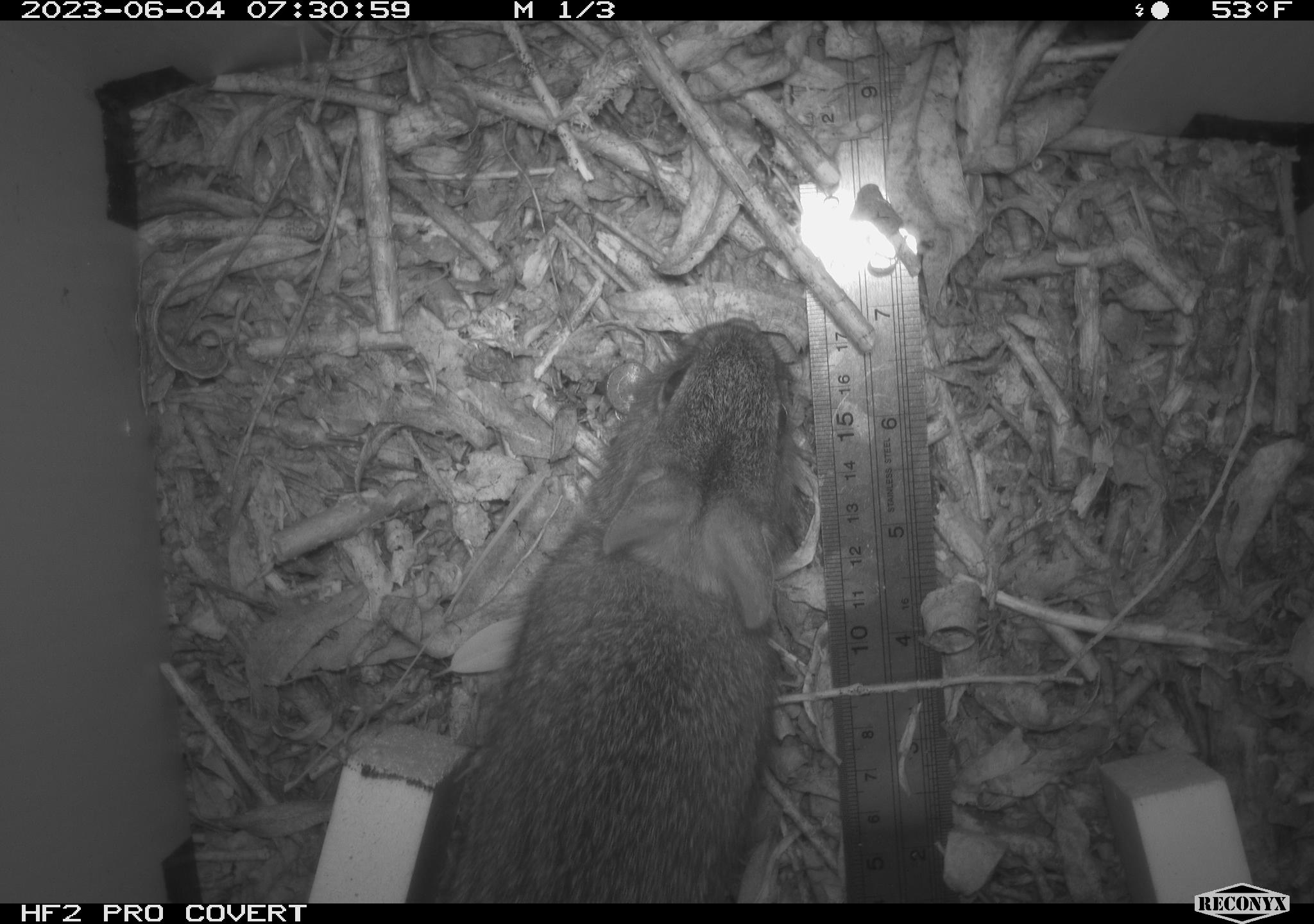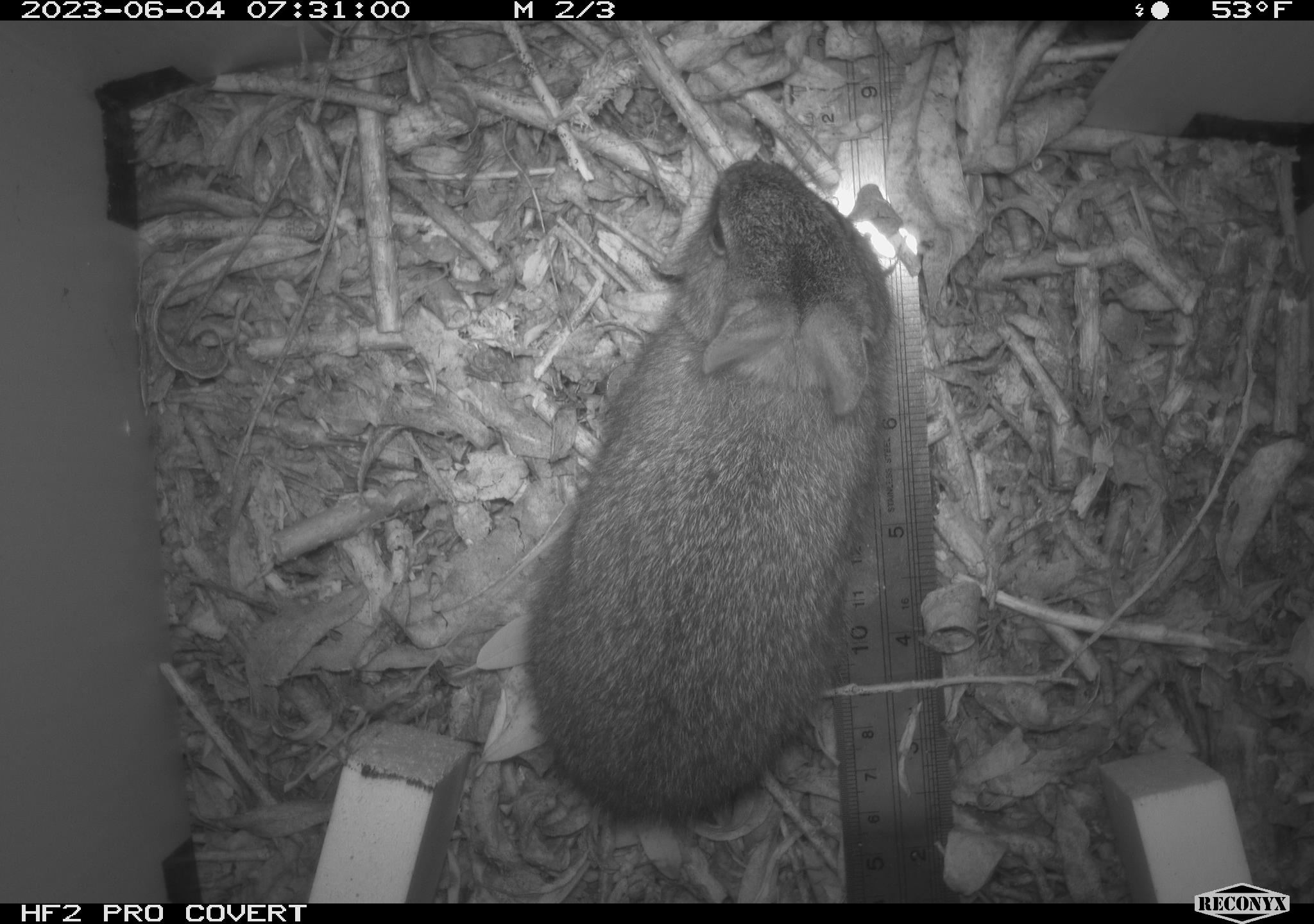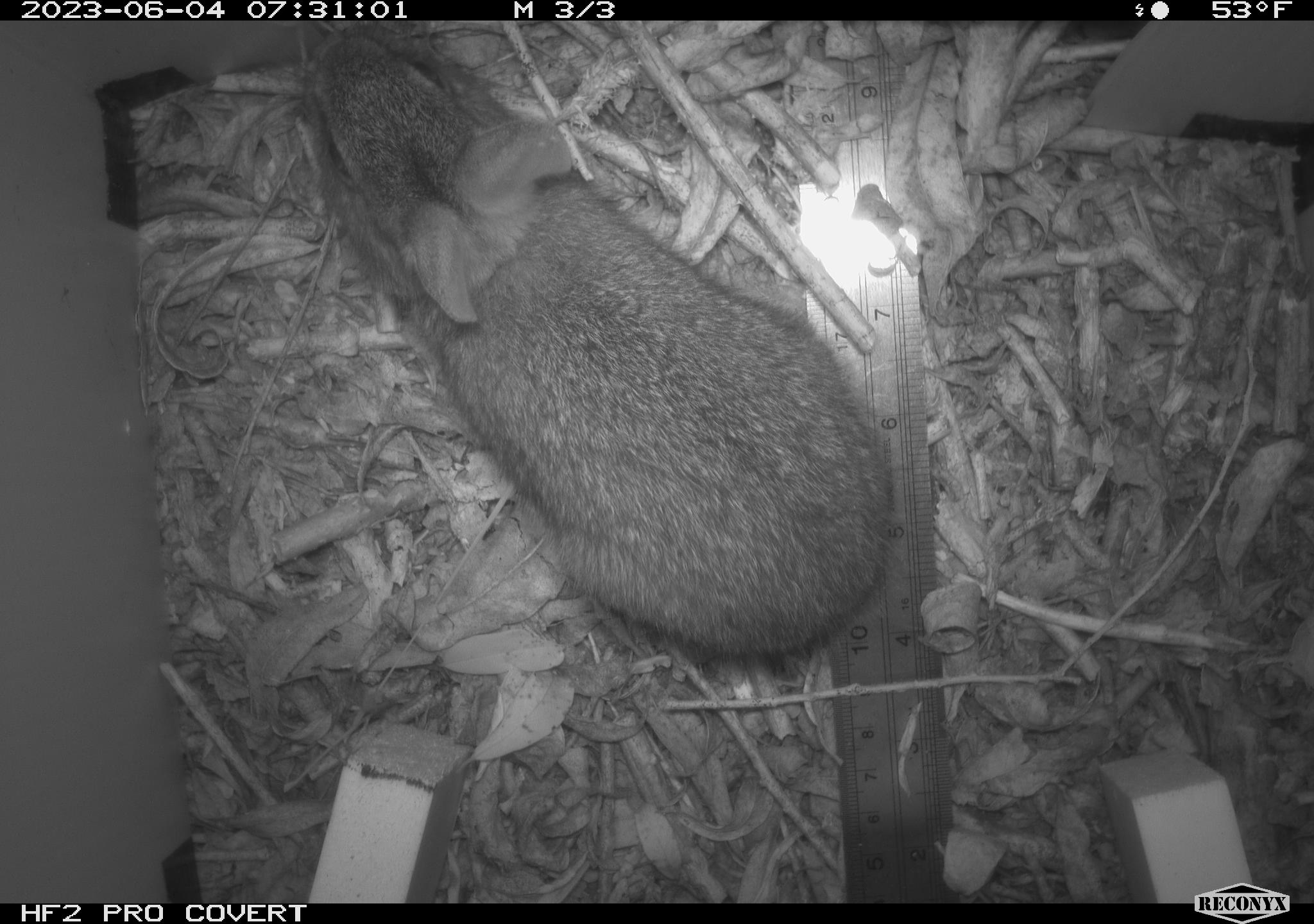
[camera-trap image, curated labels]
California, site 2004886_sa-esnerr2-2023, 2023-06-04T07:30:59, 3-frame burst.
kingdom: Animalia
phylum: Chordata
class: Mammalia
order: Lagomorpha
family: Leporidae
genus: Sylvilagus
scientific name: Sylvilagus bachmani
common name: brush rabbit